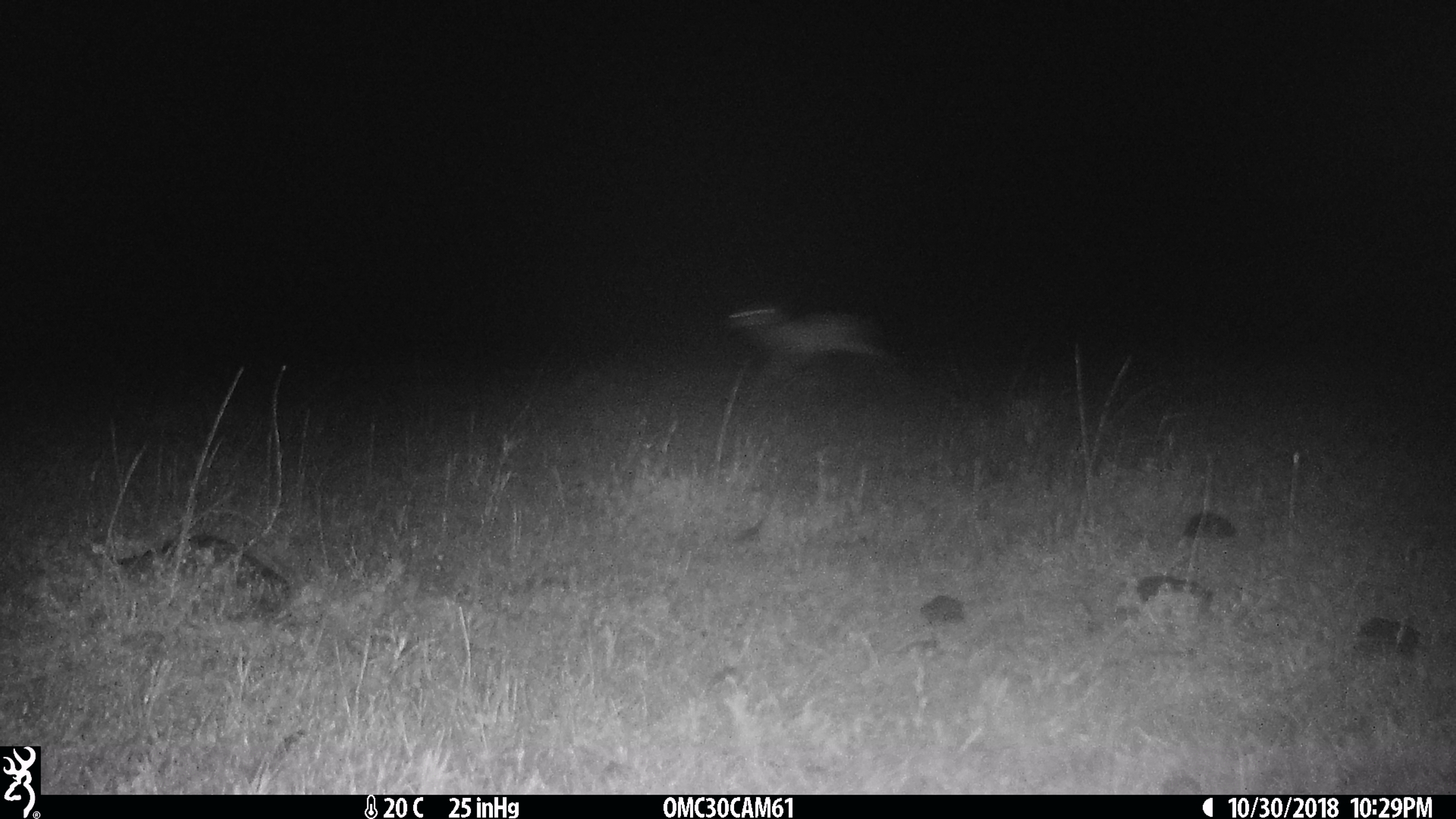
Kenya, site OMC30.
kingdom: Animalia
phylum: Chordata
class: Mammalia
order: Artiodactyla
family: Bovidae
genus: Eudorcas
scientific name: Eudorcas thomsonii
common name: thomon's gazelle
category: gazelle thomsons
Gazelle thomsons (thomon's gazelle) (Eudorcas thomsonii).